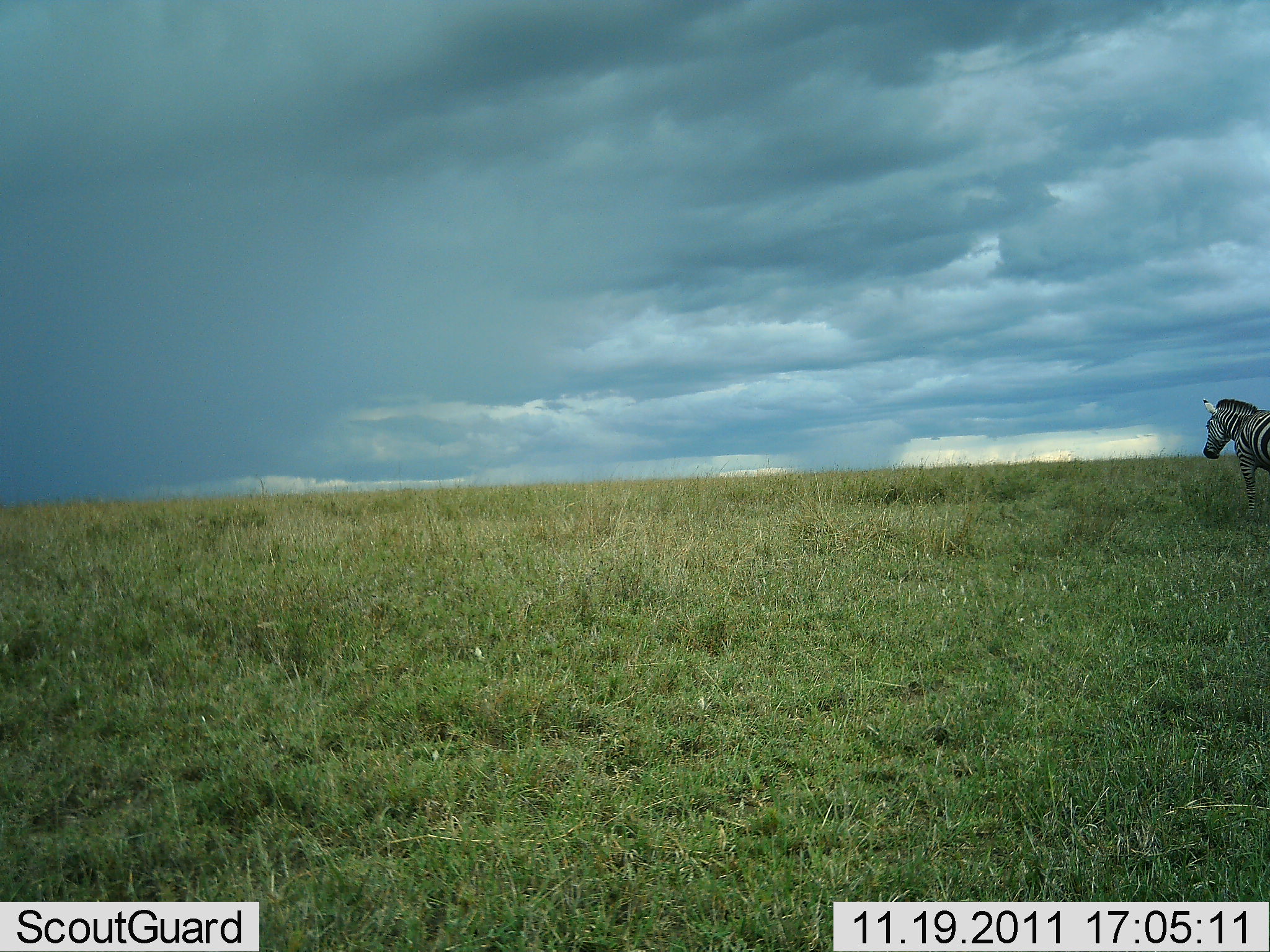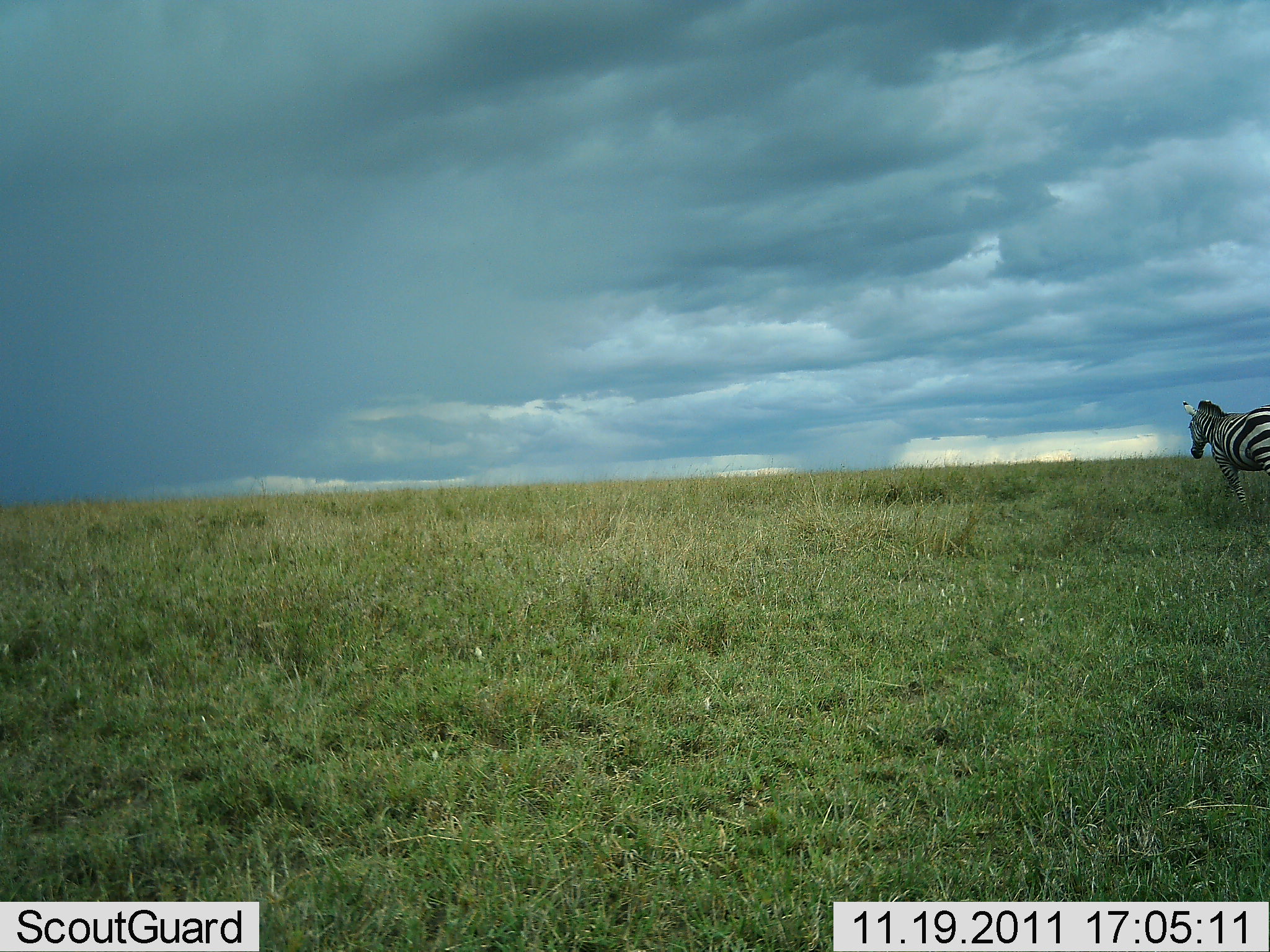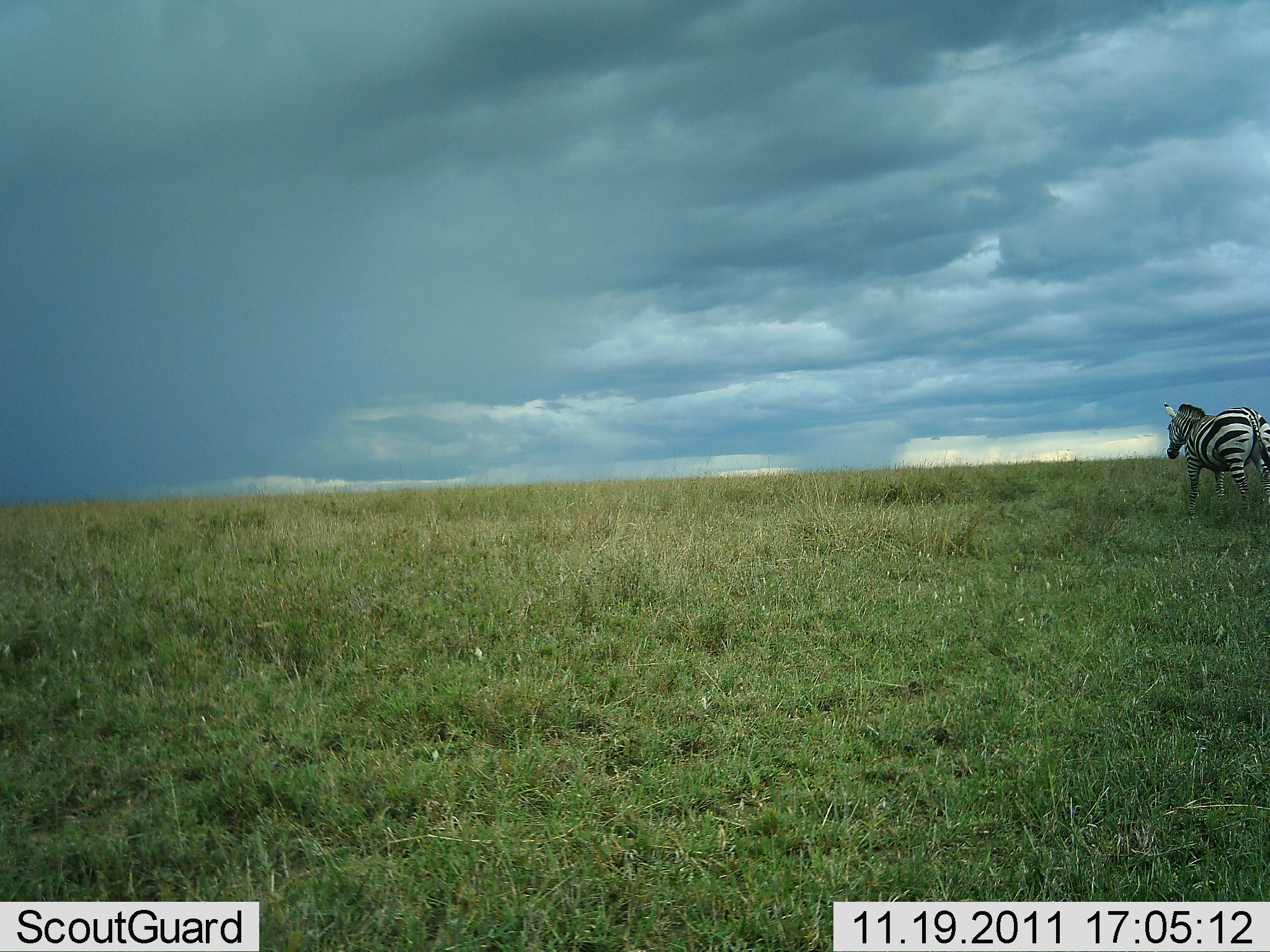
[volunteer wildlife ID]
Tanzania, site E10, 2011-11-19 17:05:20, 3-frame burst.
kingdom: Animalia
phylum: Chordata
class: Mammalia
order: Perissodactyla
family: Equidae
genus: Equus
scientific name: Equus quagga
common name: plains zebra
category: zebra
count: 1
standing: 15%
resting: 0%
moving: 92%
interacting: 0%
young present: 0%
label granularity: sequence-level